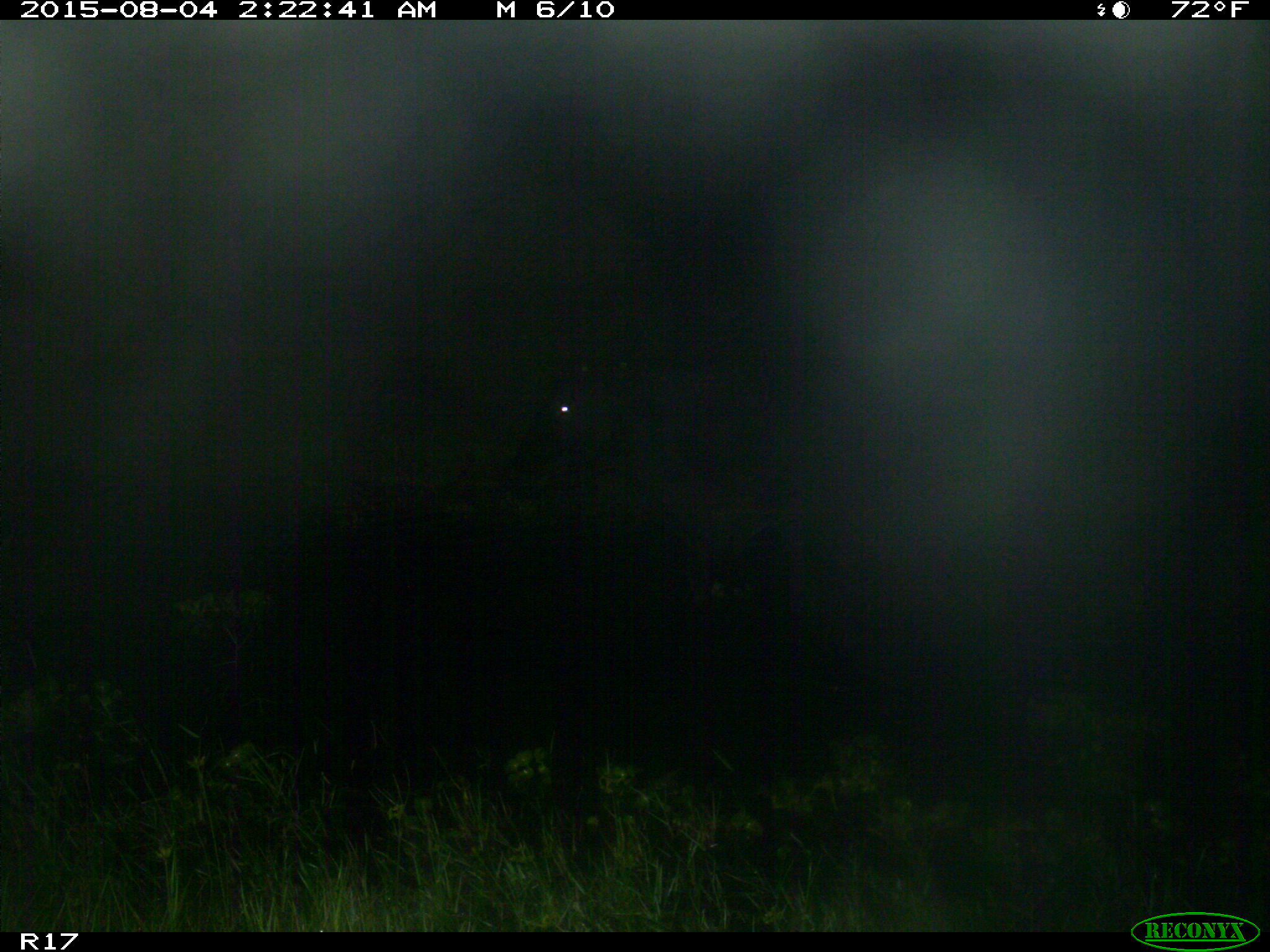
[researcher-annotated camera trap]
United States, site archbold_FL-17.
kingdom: Animalia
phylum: Chordata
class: Mammalia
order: Artiodactyla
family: Bovidae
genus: Bos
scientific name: Bos taurus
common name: domestic cow